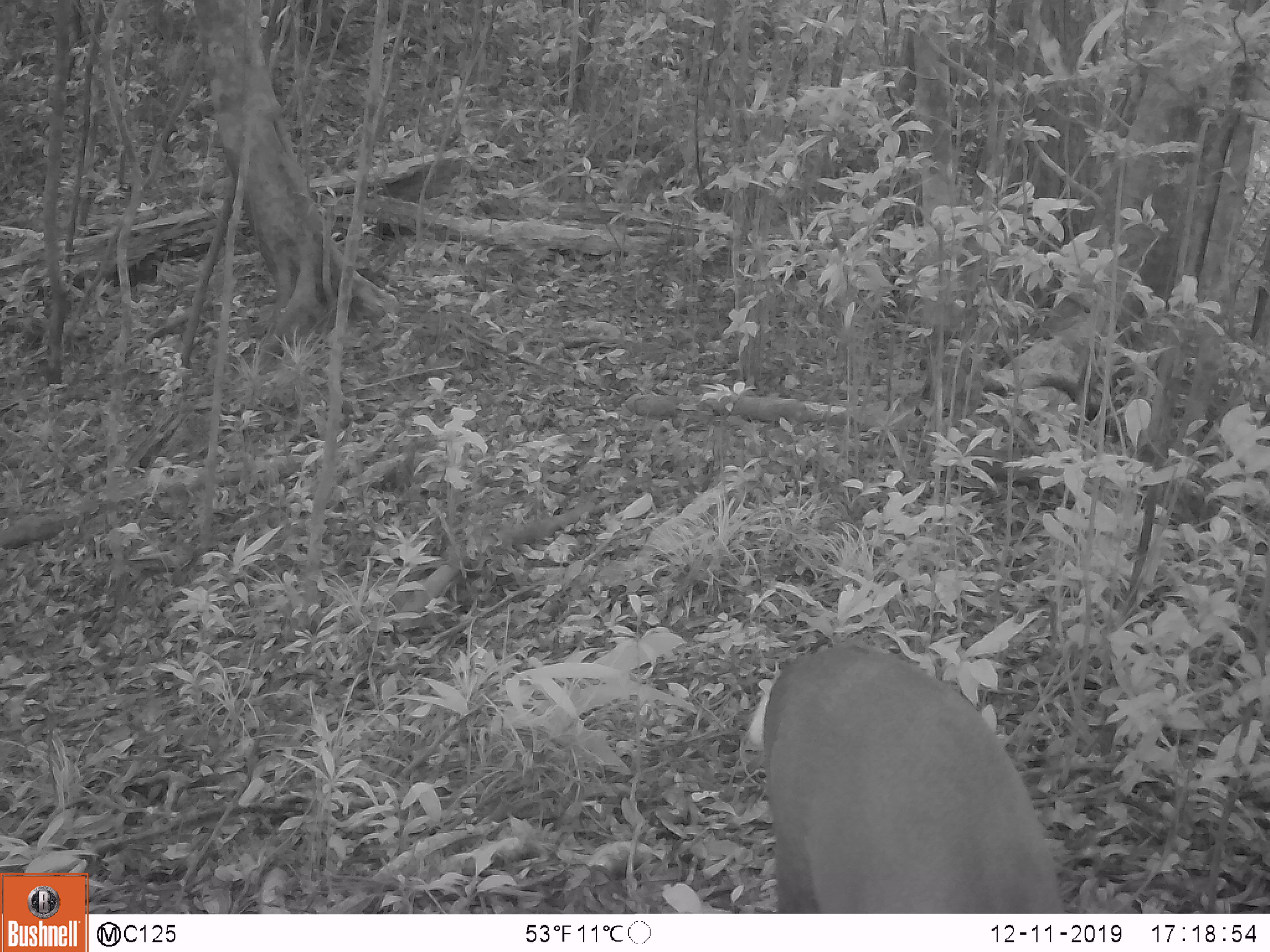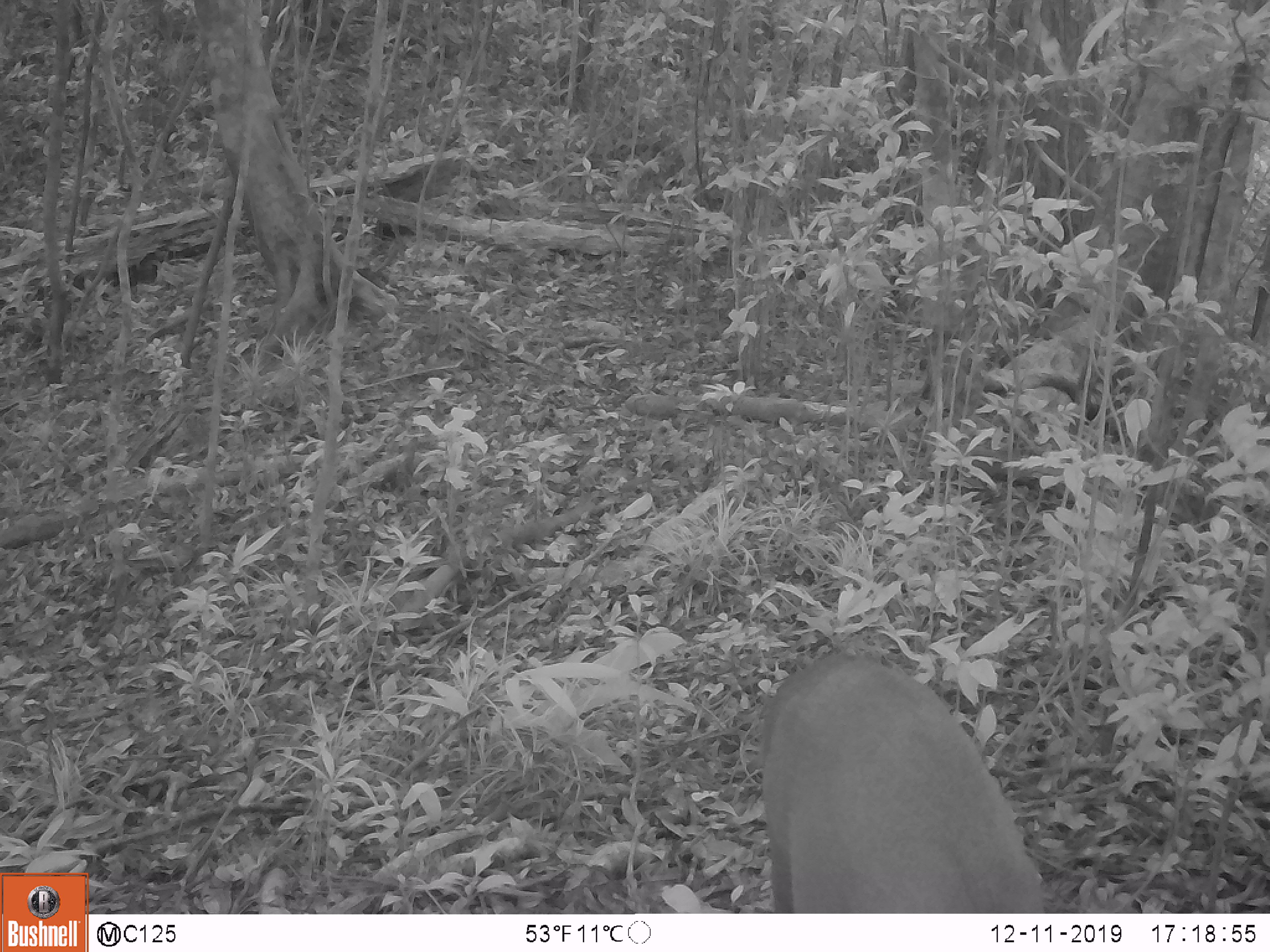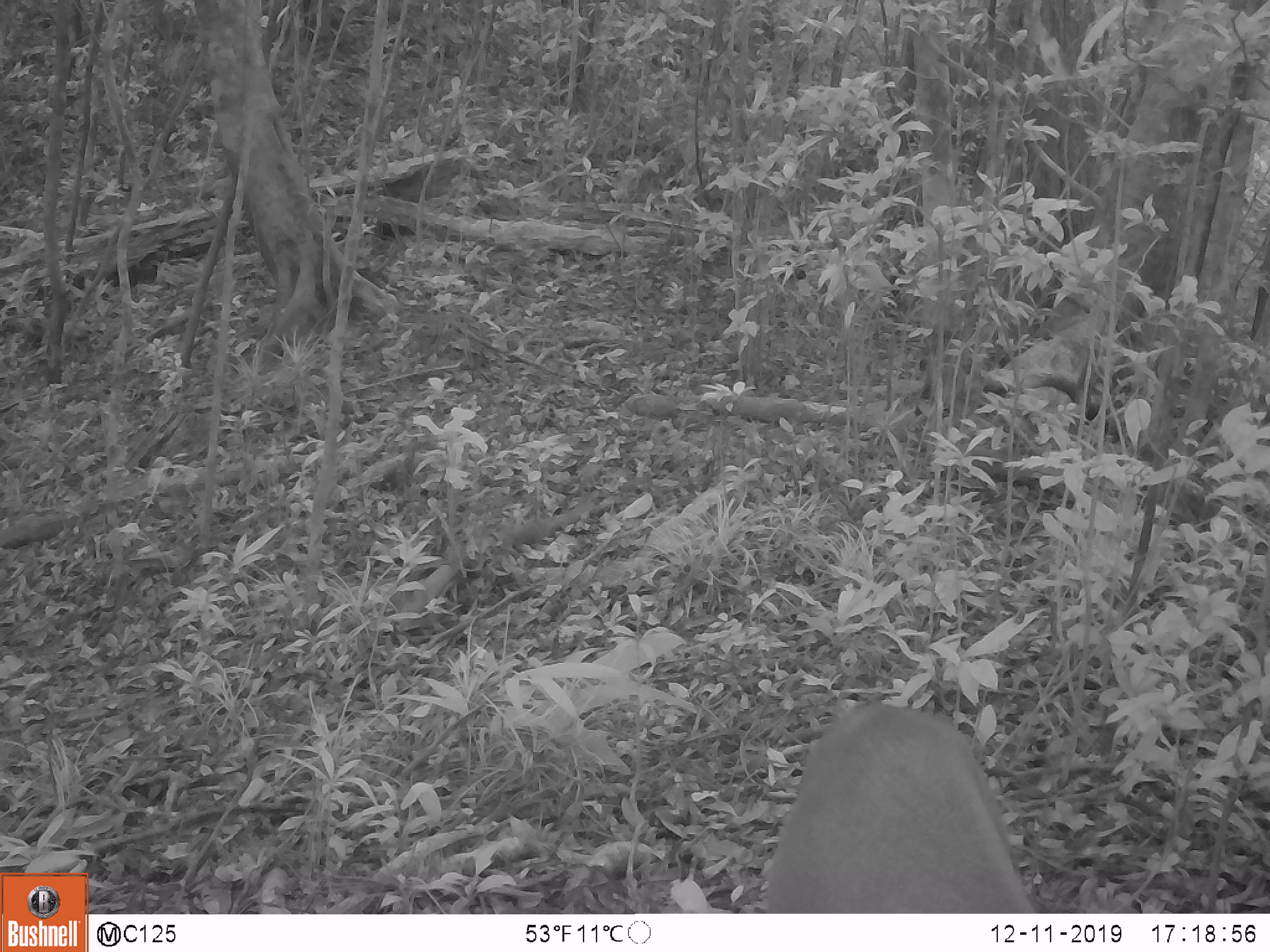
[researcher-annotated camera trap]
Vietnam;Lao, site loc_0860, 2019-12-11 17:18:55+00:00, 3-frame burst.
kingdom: Animalia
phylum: Chordata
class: Mammalia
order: Artiodactyla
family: Cervidae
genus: Muntiacus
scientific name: Muntiacus rooseveltorum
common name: roosevelt's muntjac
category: roosevelts muntjac group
Roosevelts muntjac group (roosevelt's muntjac) (Muntiacus rooseveltorum). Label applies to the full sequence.